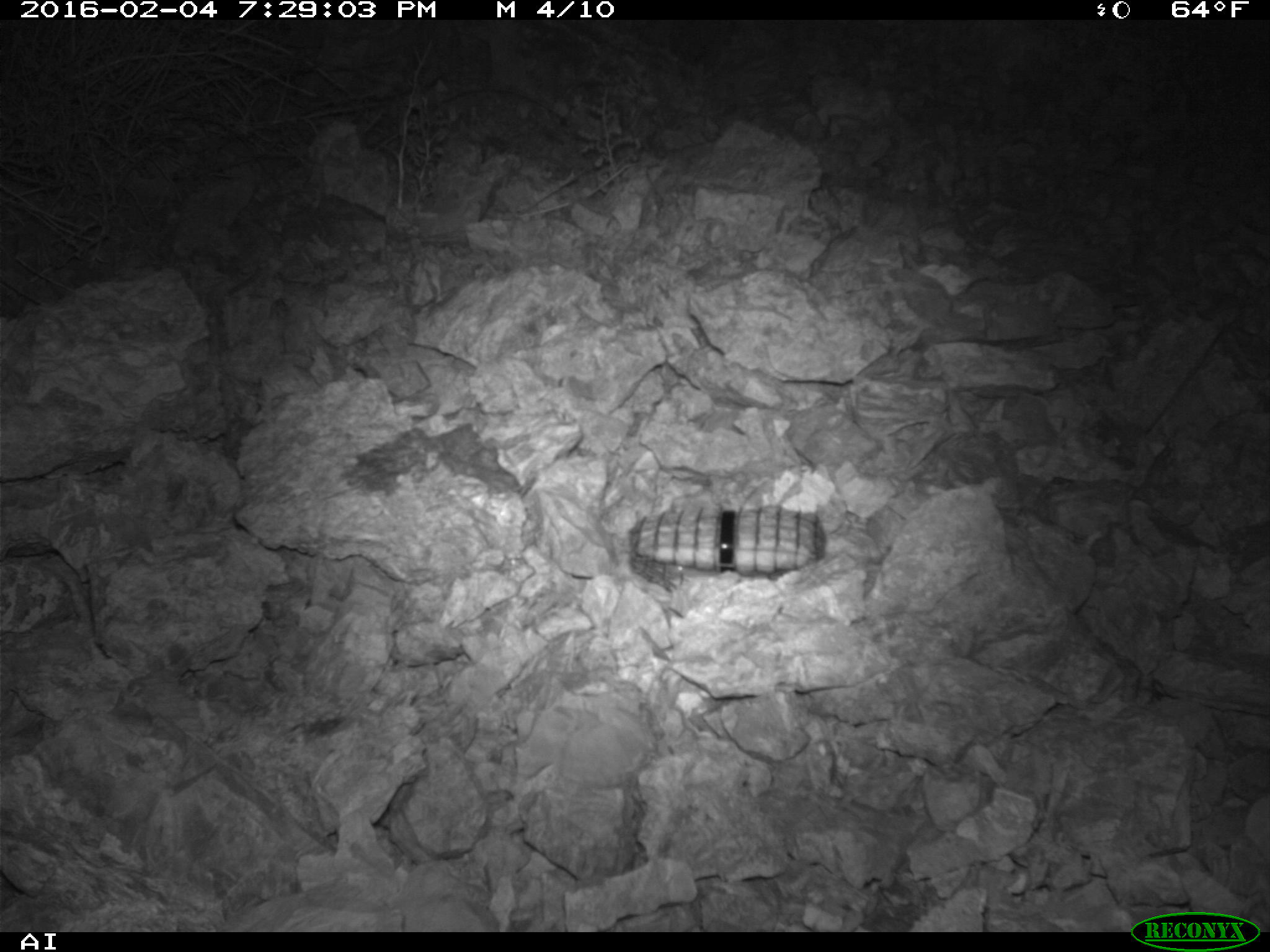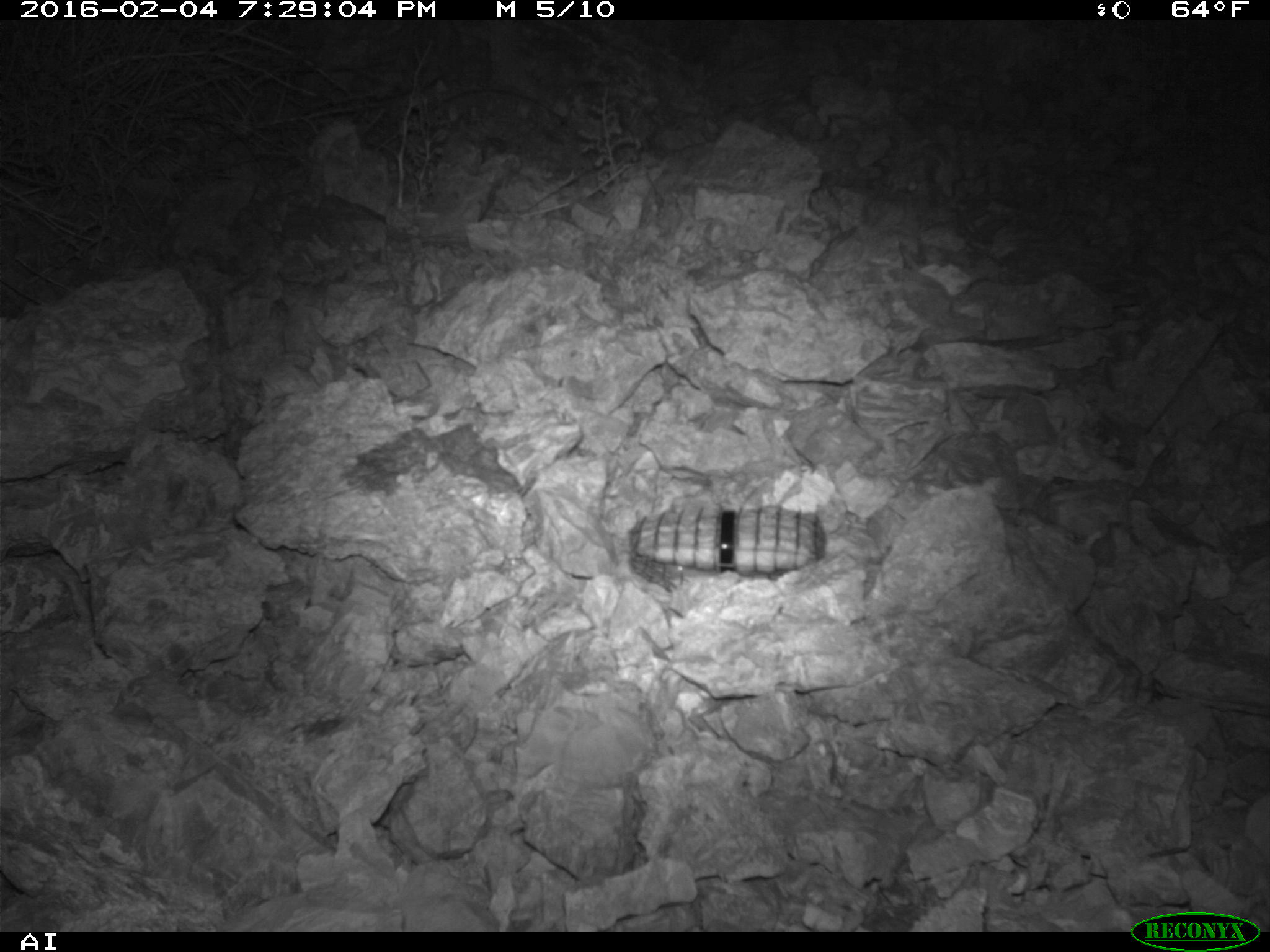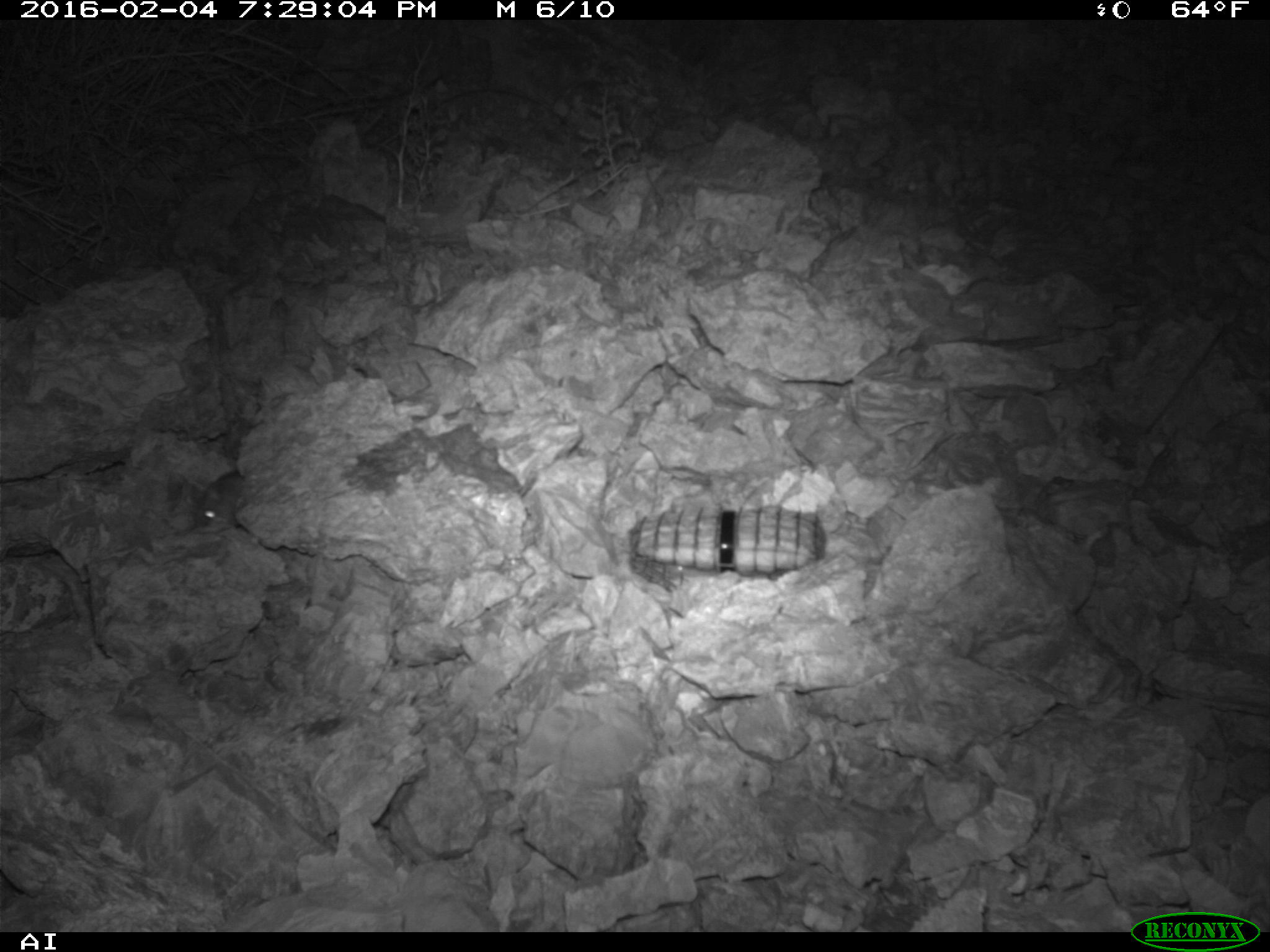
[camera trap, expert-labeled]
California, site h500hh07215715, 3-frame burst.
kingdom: Animalia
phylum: Chordata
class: Mammalia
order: Rodentia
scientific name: Rodentia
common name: rodent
Rodent (Rodentia).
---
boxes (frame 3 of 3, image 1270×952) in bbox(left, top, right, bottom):
rodent: bbox(190, 467, 242, 526)